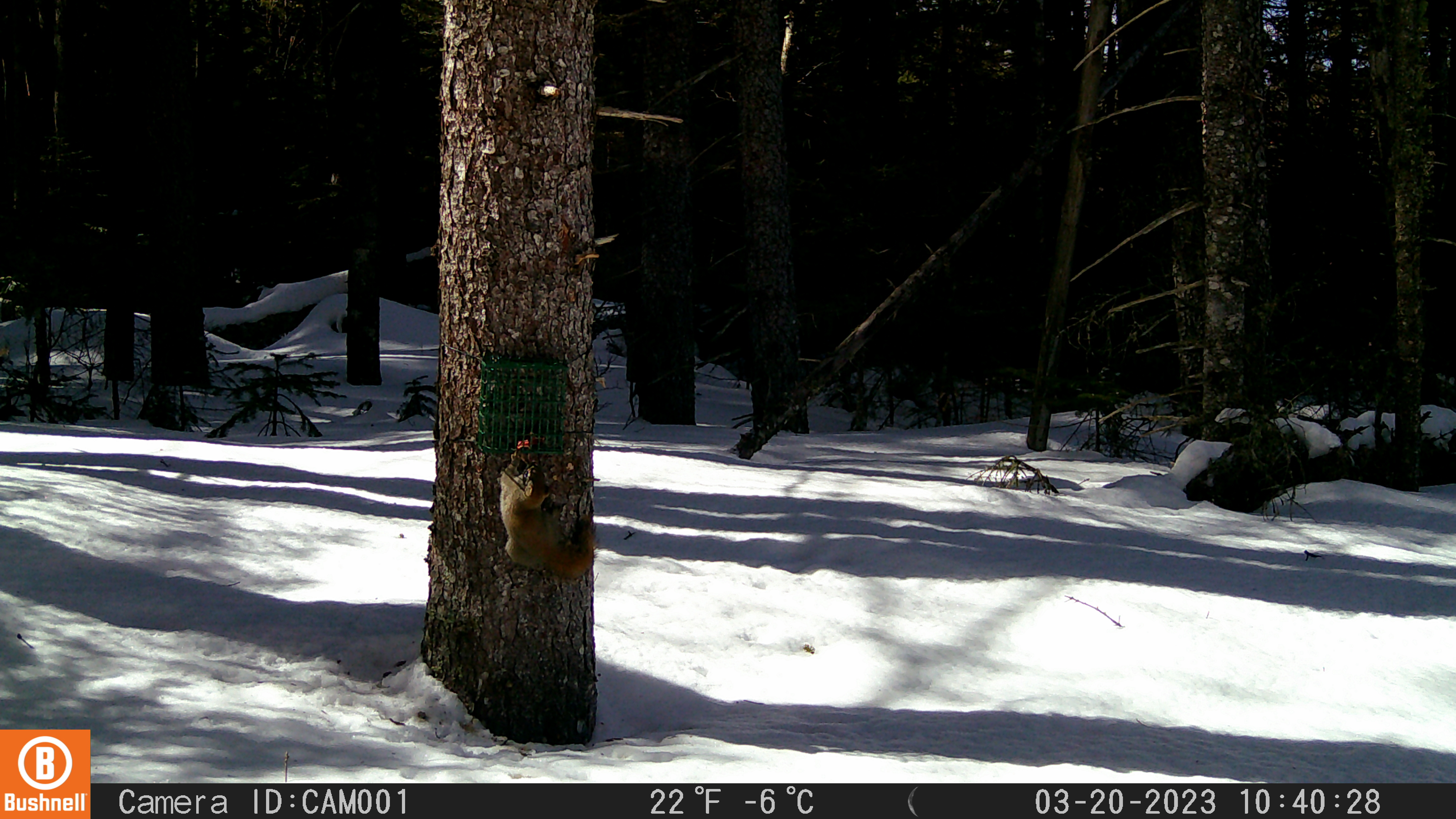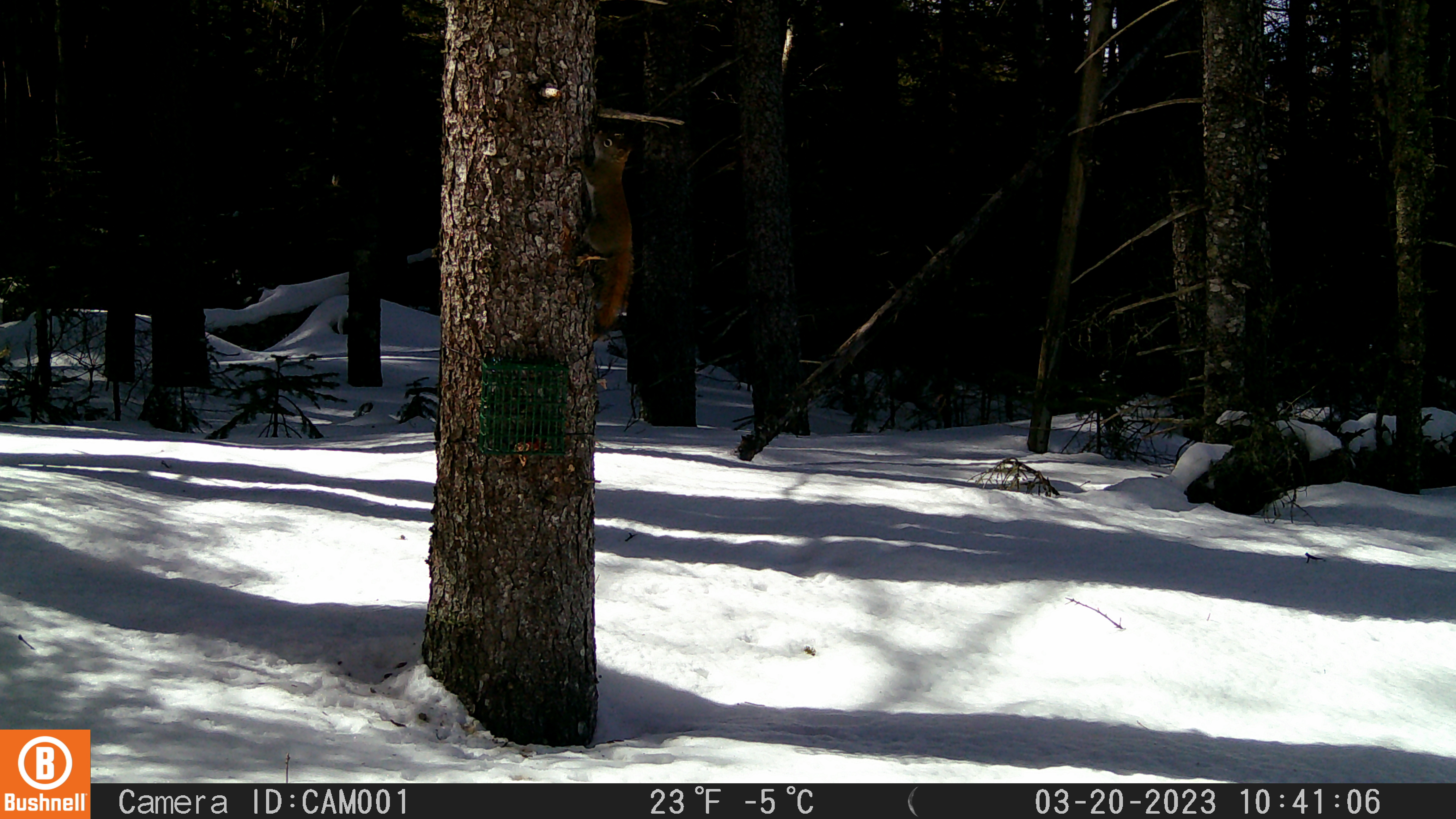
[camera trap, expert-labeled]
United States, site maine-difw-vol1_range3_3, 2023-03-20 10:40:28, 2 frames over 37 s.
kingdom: Animalia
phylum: Chordata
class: Mammalia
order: Rodentia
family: Sciuridae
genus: Tamiasciurus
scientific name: Tamiasciurus hudsonicus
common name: red squirrel